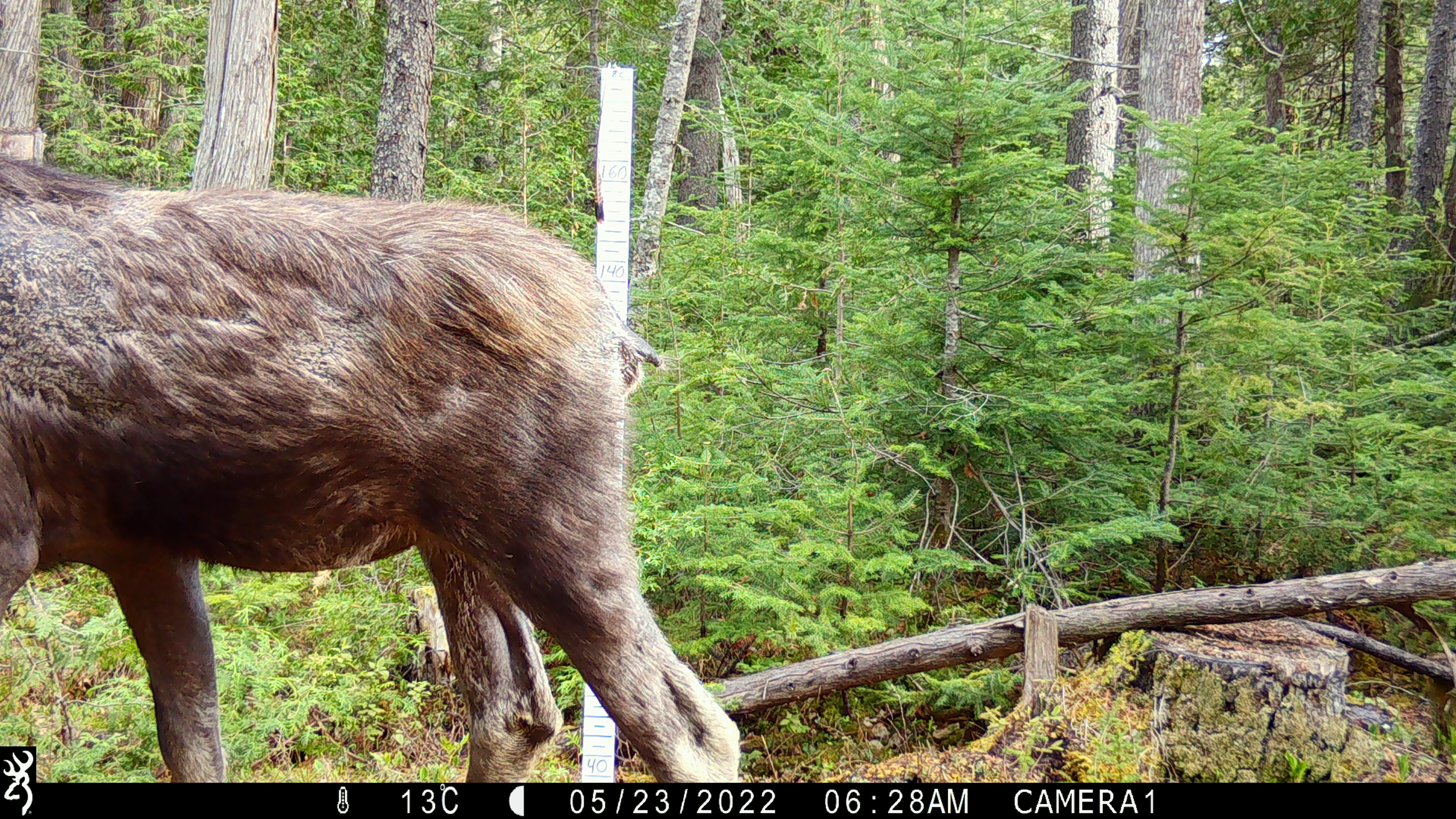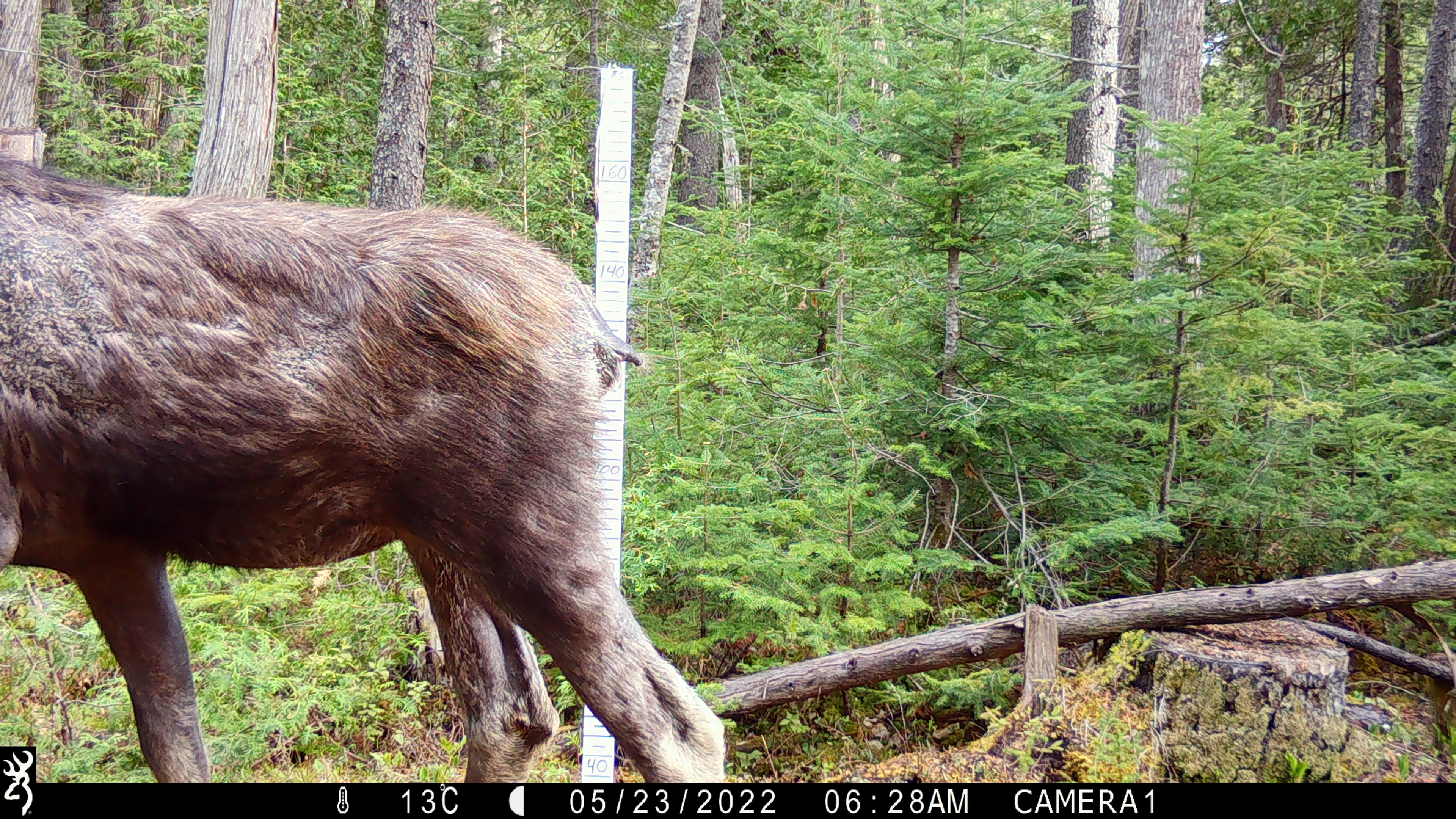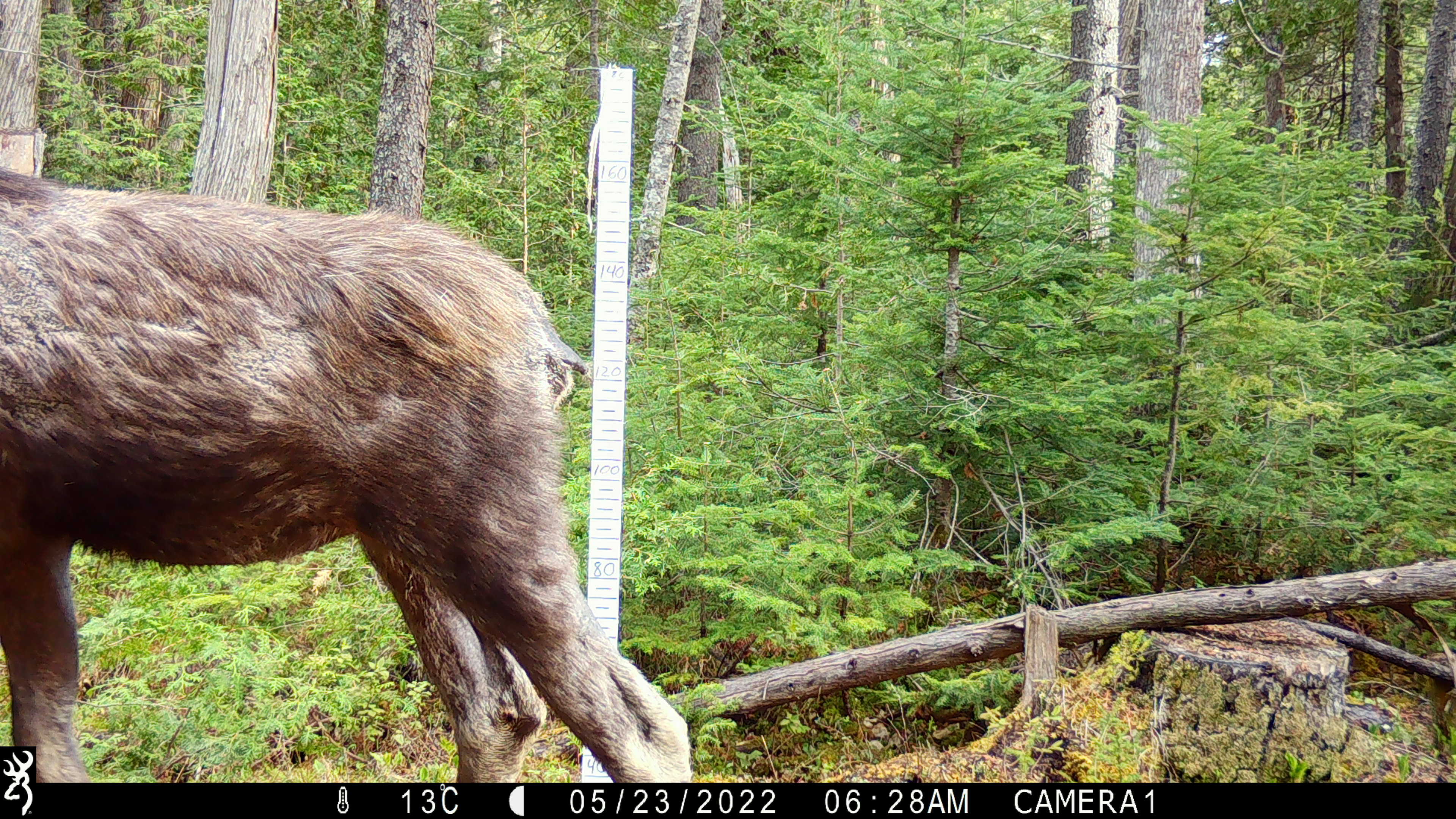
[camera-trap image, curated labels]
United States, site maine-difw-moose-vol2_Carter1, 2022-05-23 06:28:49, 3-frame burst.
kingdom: Animalia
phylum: Chordata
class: Mammalia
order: Artiodactyla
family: Cervidae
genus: Alces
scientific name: Alces alces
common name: moose